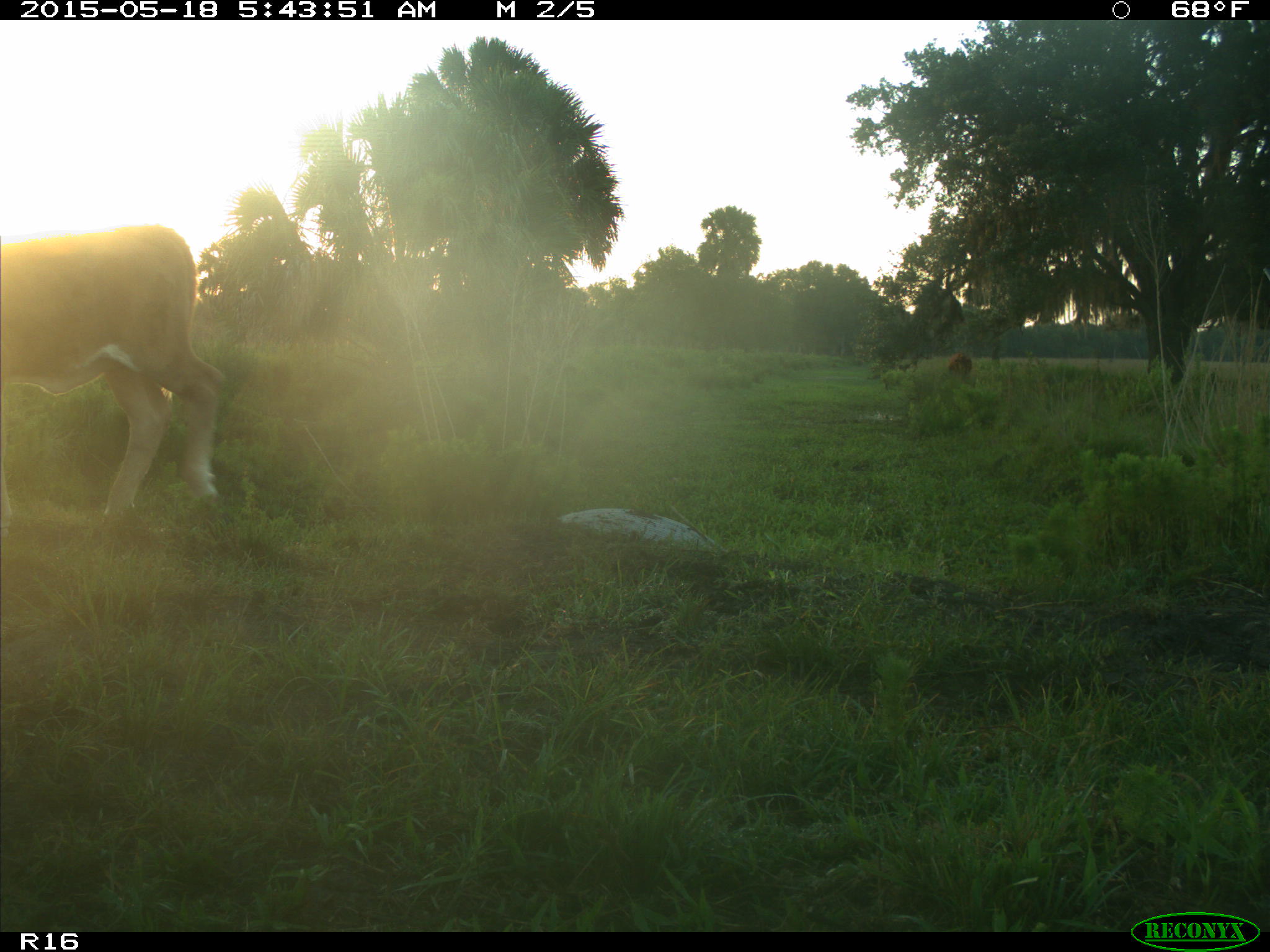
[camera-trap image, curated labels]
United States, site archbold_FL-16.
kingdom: Animalia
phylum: Chordata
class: Mammalia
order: Artiodactyla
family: Bovidae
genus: Bos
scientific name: Bos taurus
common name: domestic cow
Bos taurus (domestic cow).